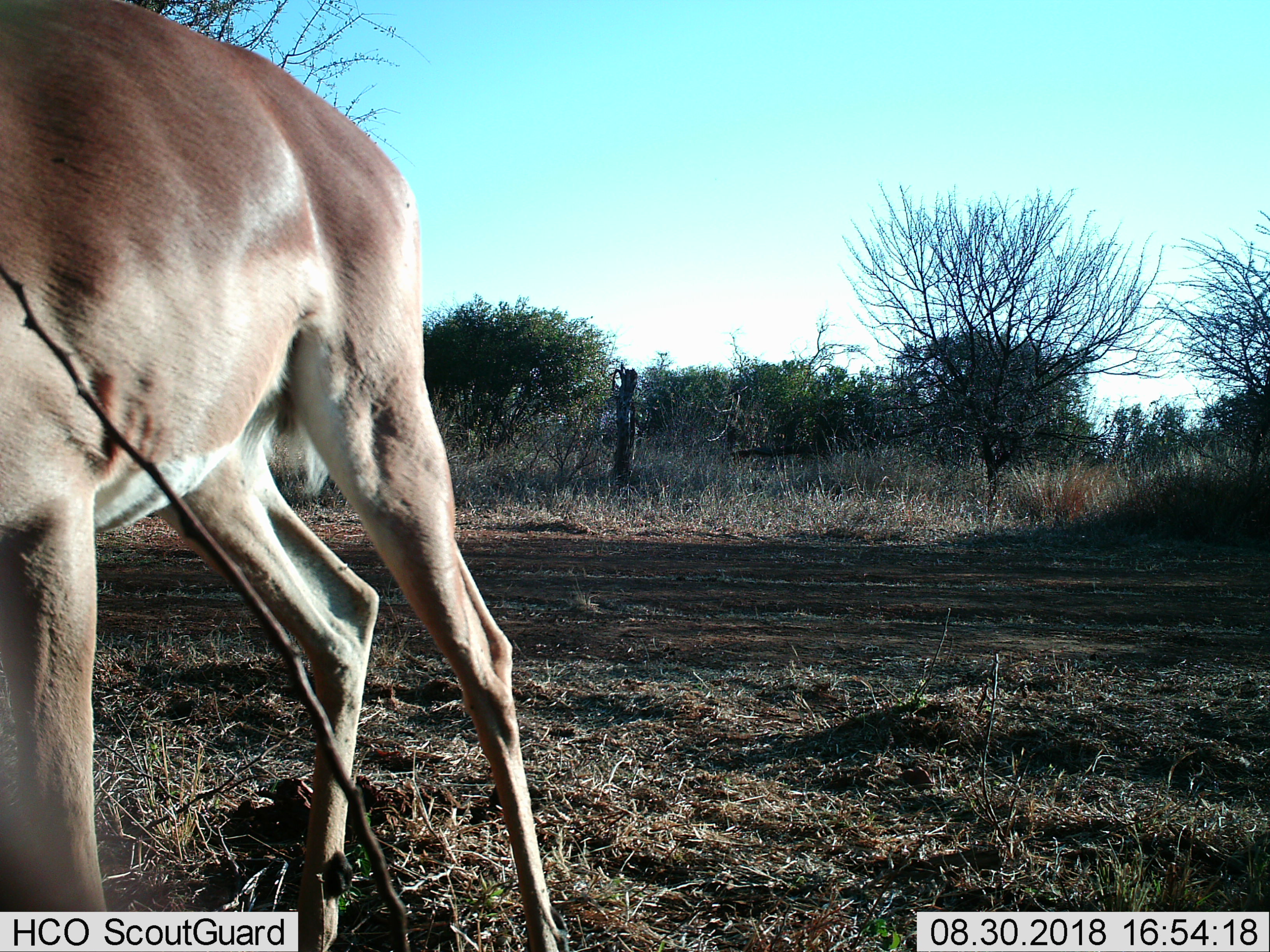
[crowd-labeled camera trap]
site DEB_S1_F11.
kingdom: Animalia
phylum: Chordata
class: Mammalia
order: Artiodactyla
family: Bovidae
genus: Aepyceros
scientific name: Aepyceros melampus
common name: impala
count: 1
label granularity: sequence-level